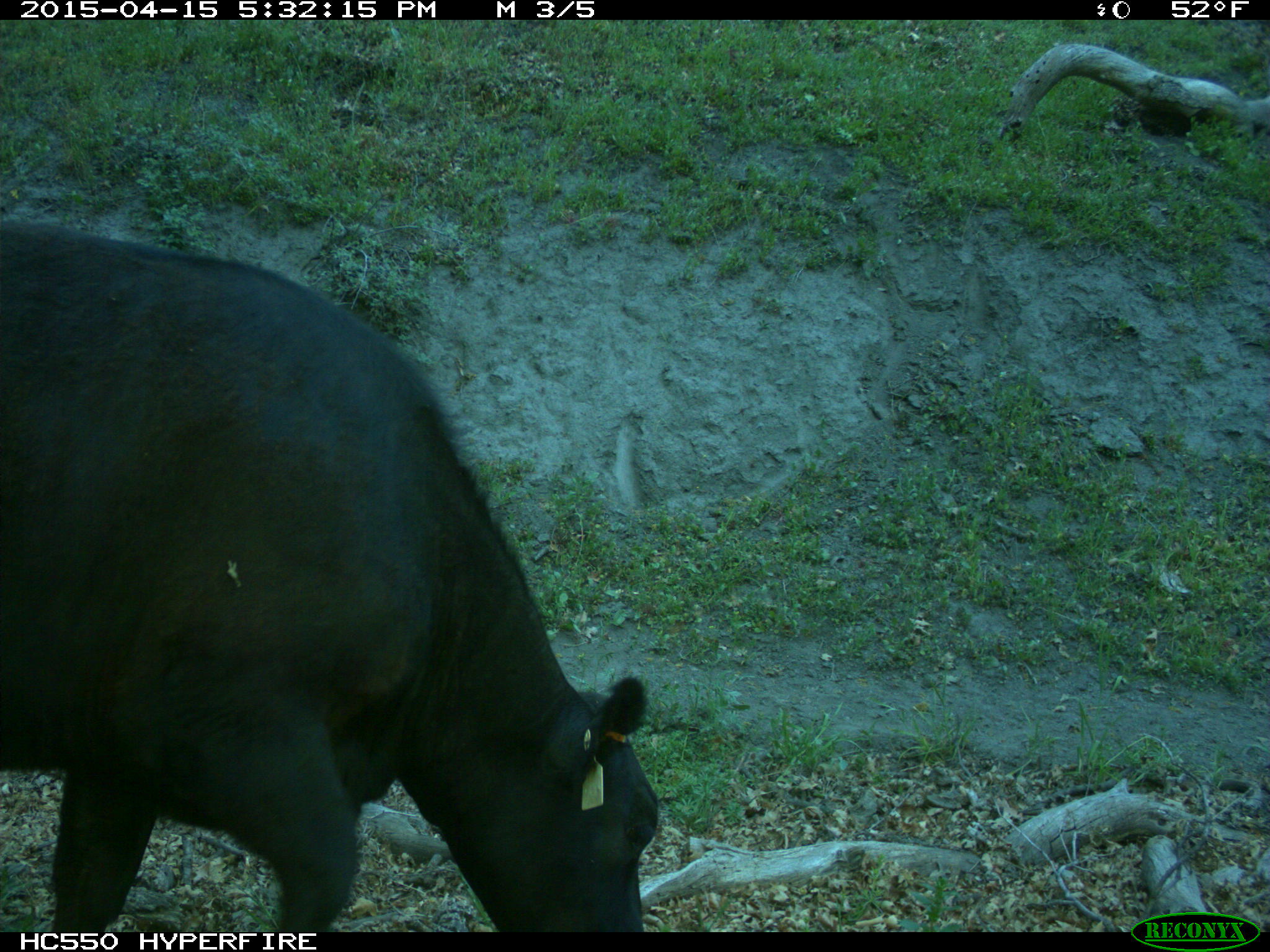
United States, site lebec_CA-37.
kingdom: Animalia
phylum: Chordata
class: Mammalia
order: Artiodactyla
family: Bovidae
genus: Bos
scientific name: Bos taurus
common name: domestic cow